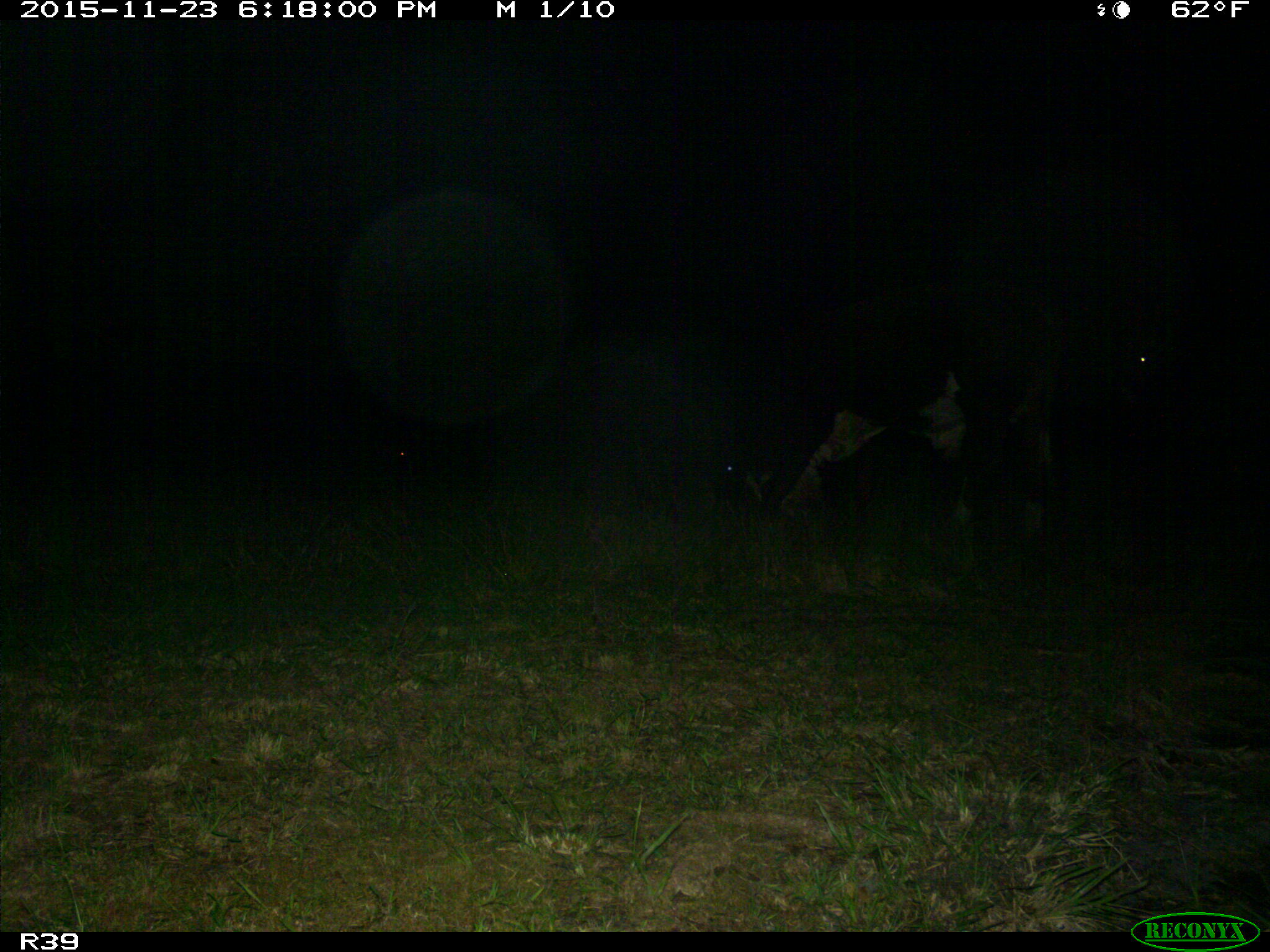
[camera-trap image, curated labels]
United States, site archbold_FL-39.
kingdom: Animalia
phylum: Chordata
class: Mammalia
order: Artiodactyla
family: Bovidae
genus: Bos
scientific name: Bos taurus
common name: domestic cow